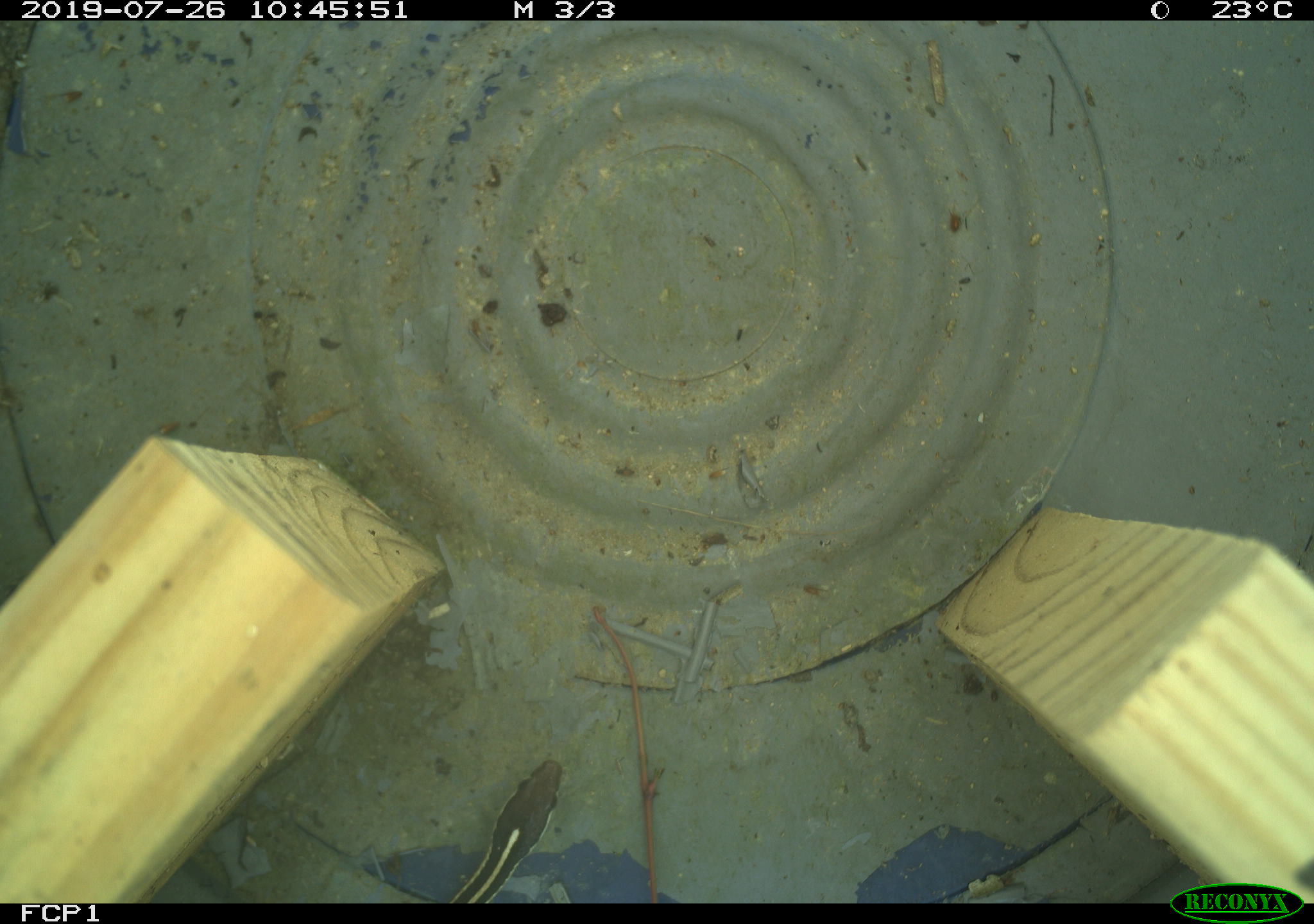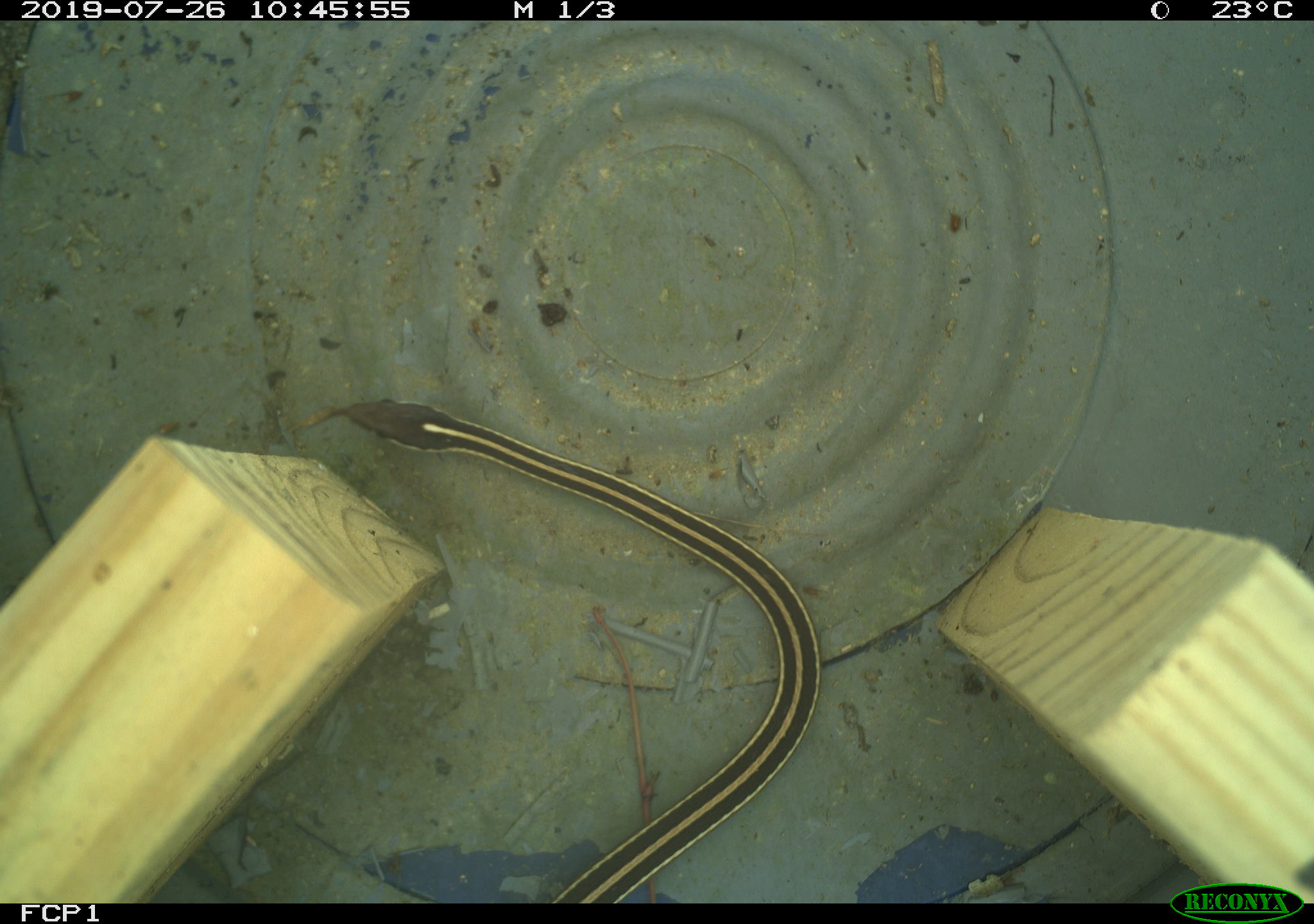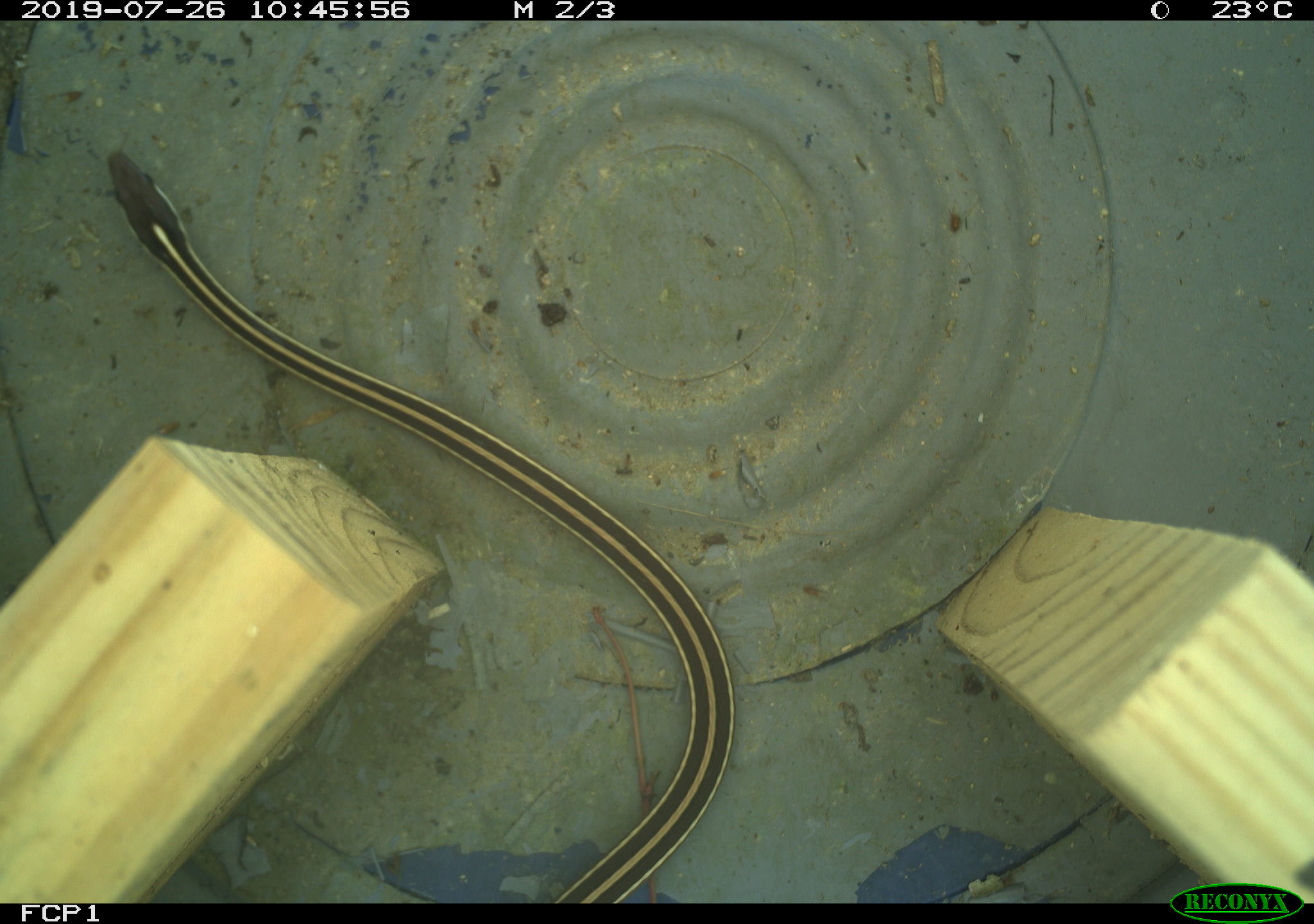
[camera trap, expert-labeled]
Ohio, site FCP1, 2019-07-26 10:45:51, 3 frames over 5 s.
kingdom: Animalia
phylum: Chordata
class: Reptilia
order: Squamata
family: Colubridae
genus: Thamnophis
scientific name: Thamnophis saurita saurita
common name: eastern ribbon snake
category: eastern ribbonsnake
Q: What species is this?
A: Eastern ribbonsnake (eastern ribbon snake) (Thamnophis saurita saurita).